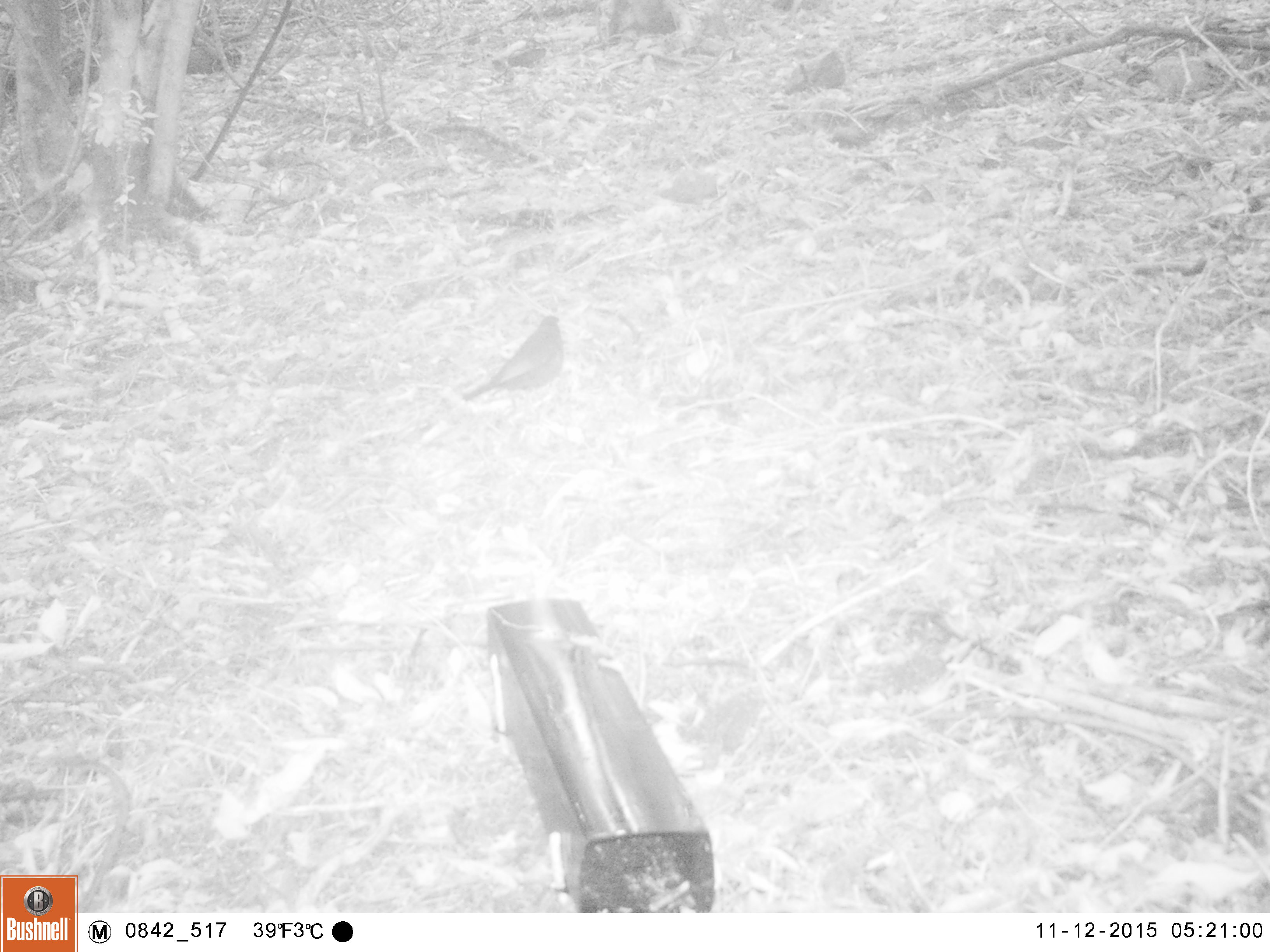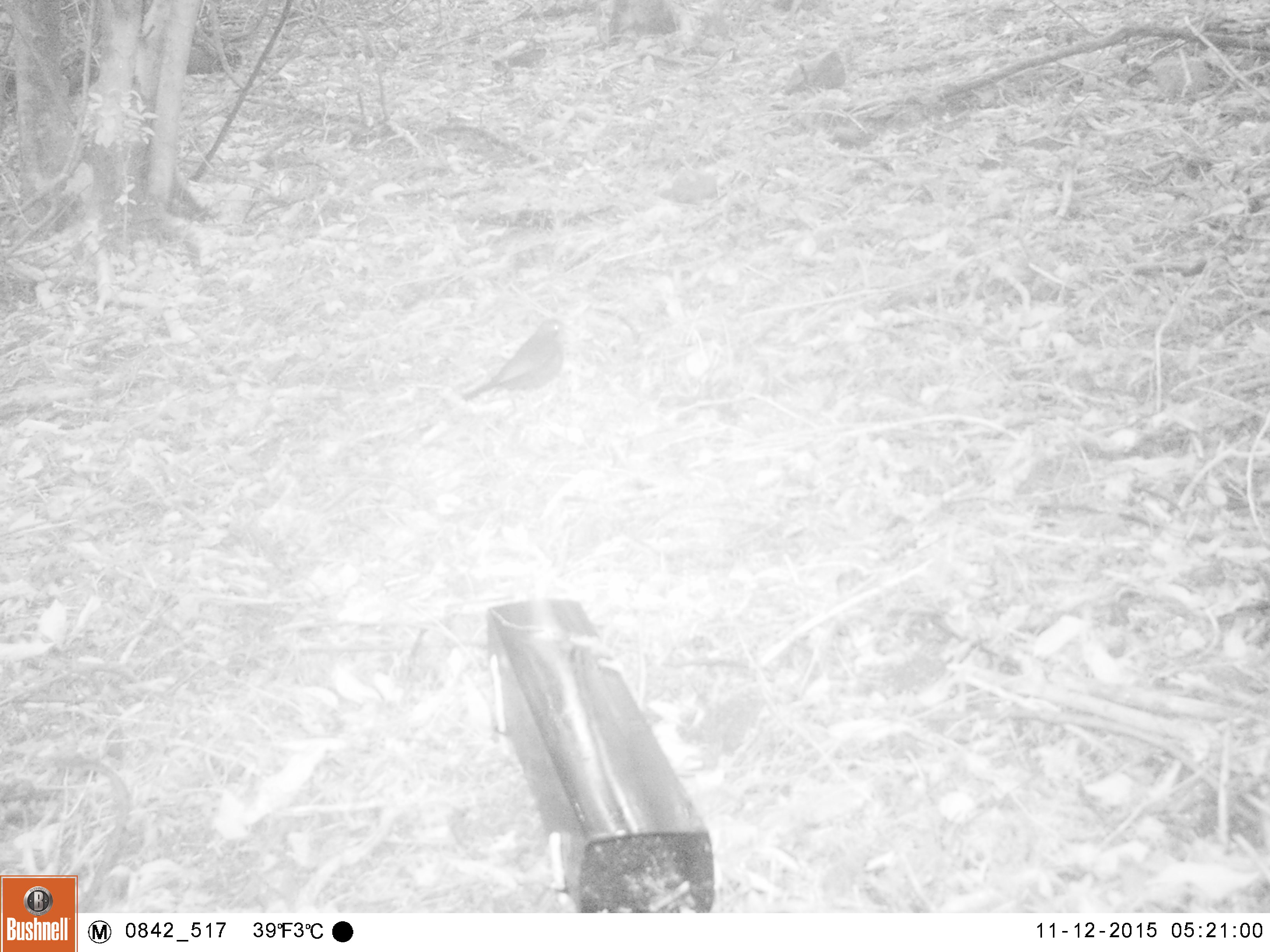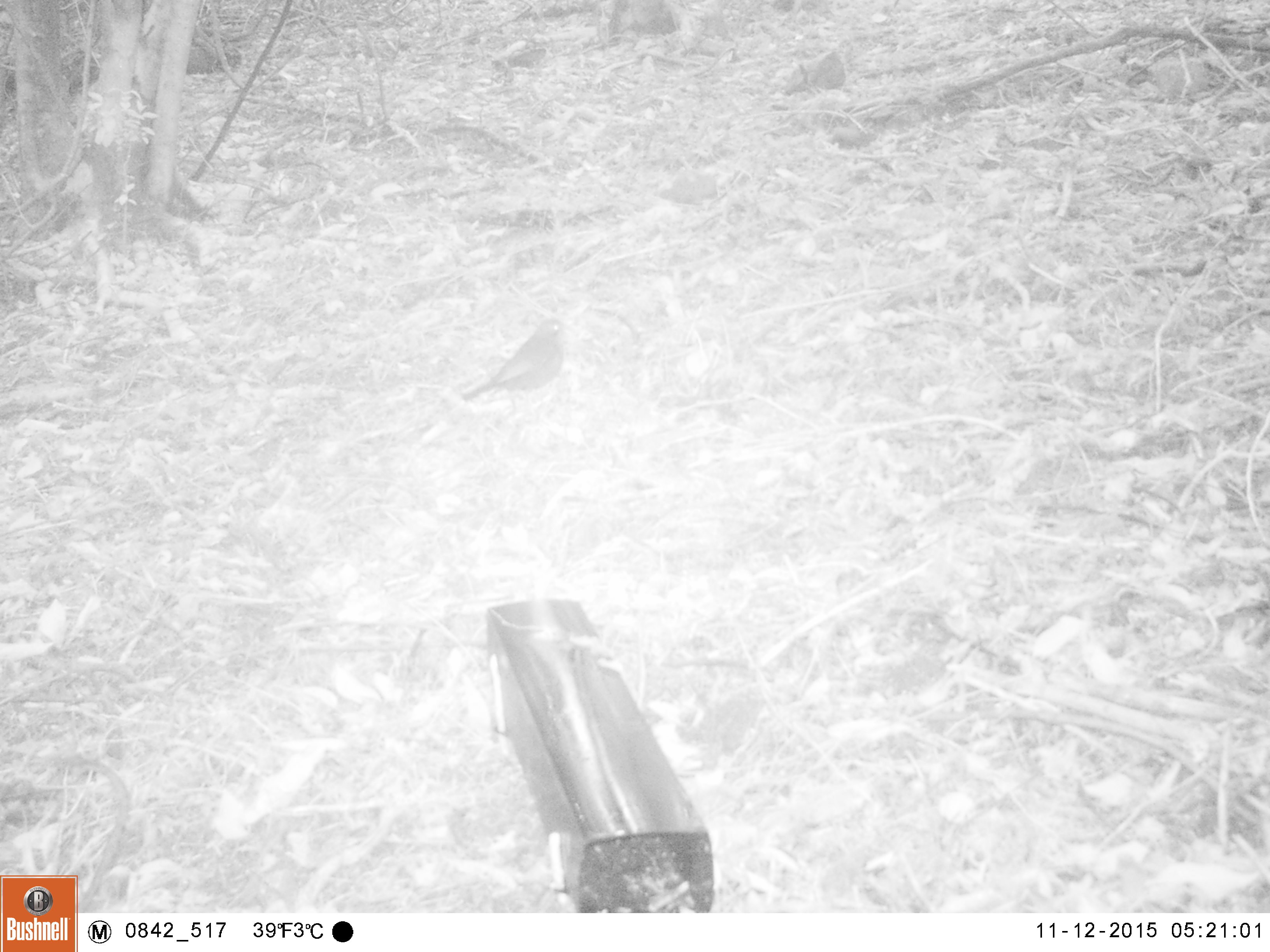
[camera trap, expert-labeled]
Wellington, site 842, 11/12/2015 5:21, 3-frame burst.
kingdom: Animalia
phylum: Chordata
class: Aves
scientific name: Aves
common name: bird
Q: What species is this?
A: Bird (Aves).